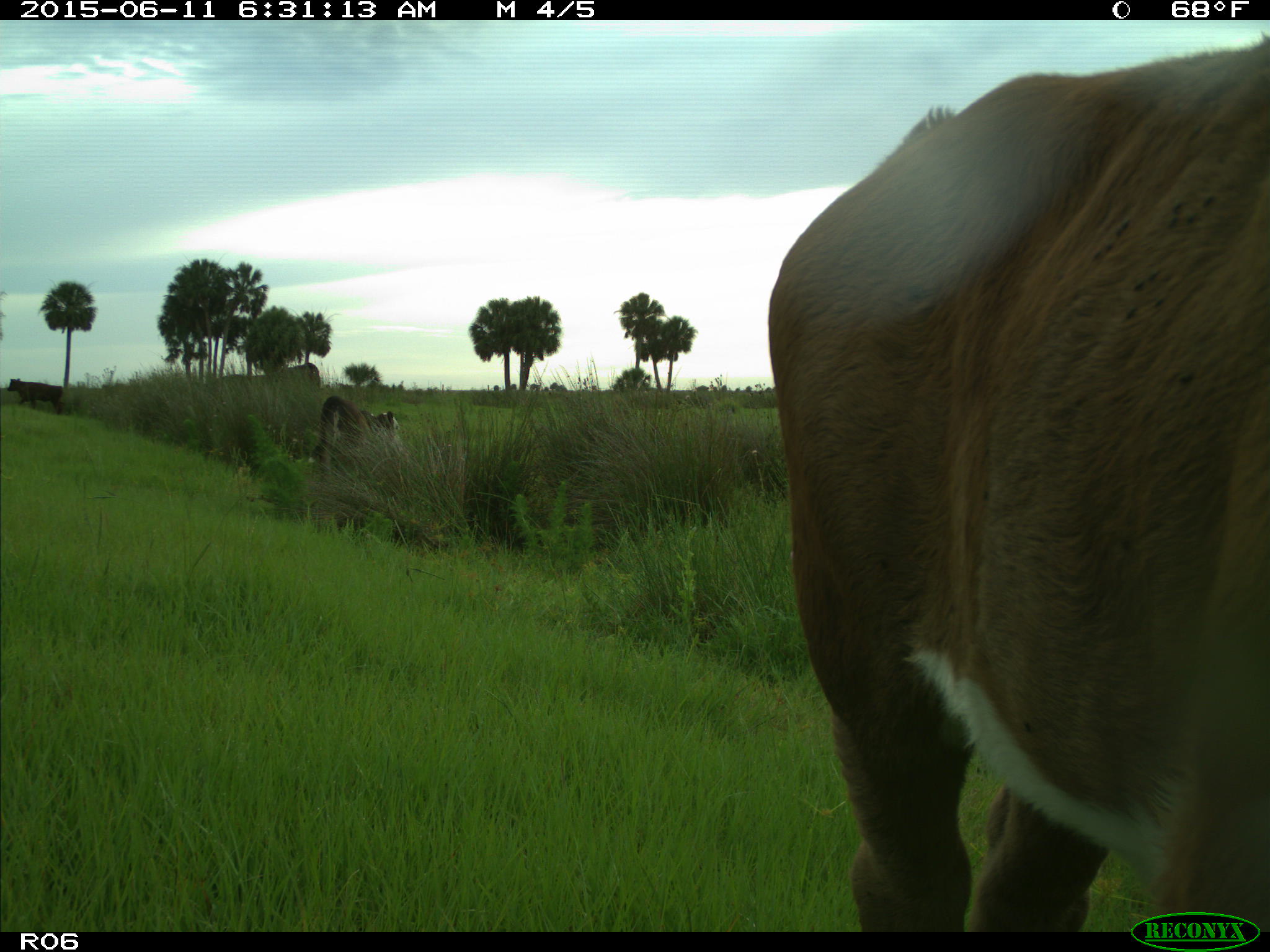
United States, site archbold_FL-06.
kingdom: Animalia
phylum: Chordata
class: Mammalia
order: Artiodactyla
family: Bovidae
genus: Bos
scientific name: Bos taurus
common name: domestic cow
Bos taurus (domestic cow).